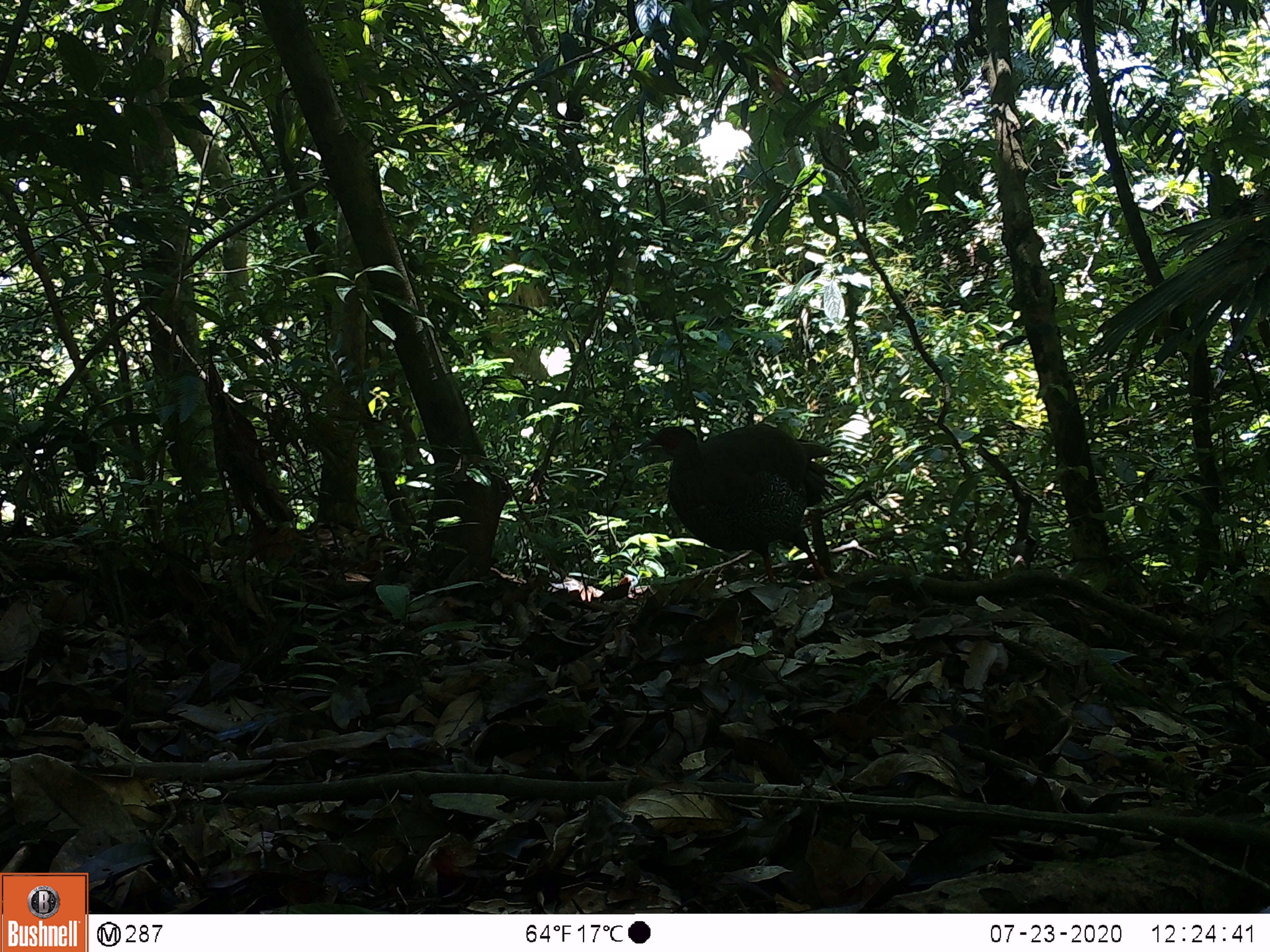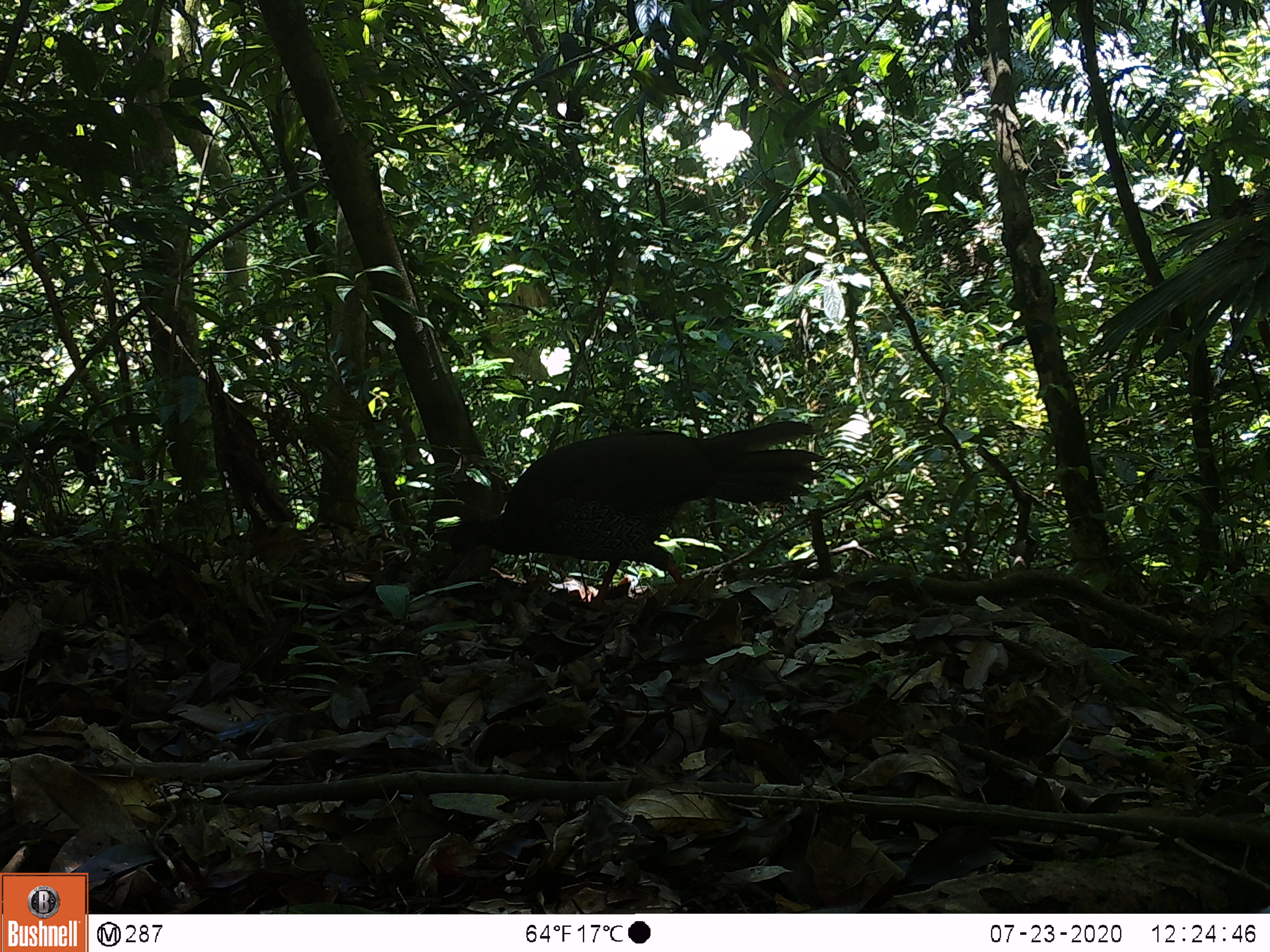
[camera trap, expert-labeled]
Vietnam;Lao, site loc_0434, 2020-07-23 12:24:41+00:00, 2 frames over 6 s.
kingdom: Animalia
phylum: Chordata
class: Aves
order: Galliformes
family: Phasianidae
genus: Lophura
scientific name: Lophura nycthemera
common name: silver pheasant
Silver pheasant (Lophura nycthemera). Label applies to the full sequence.